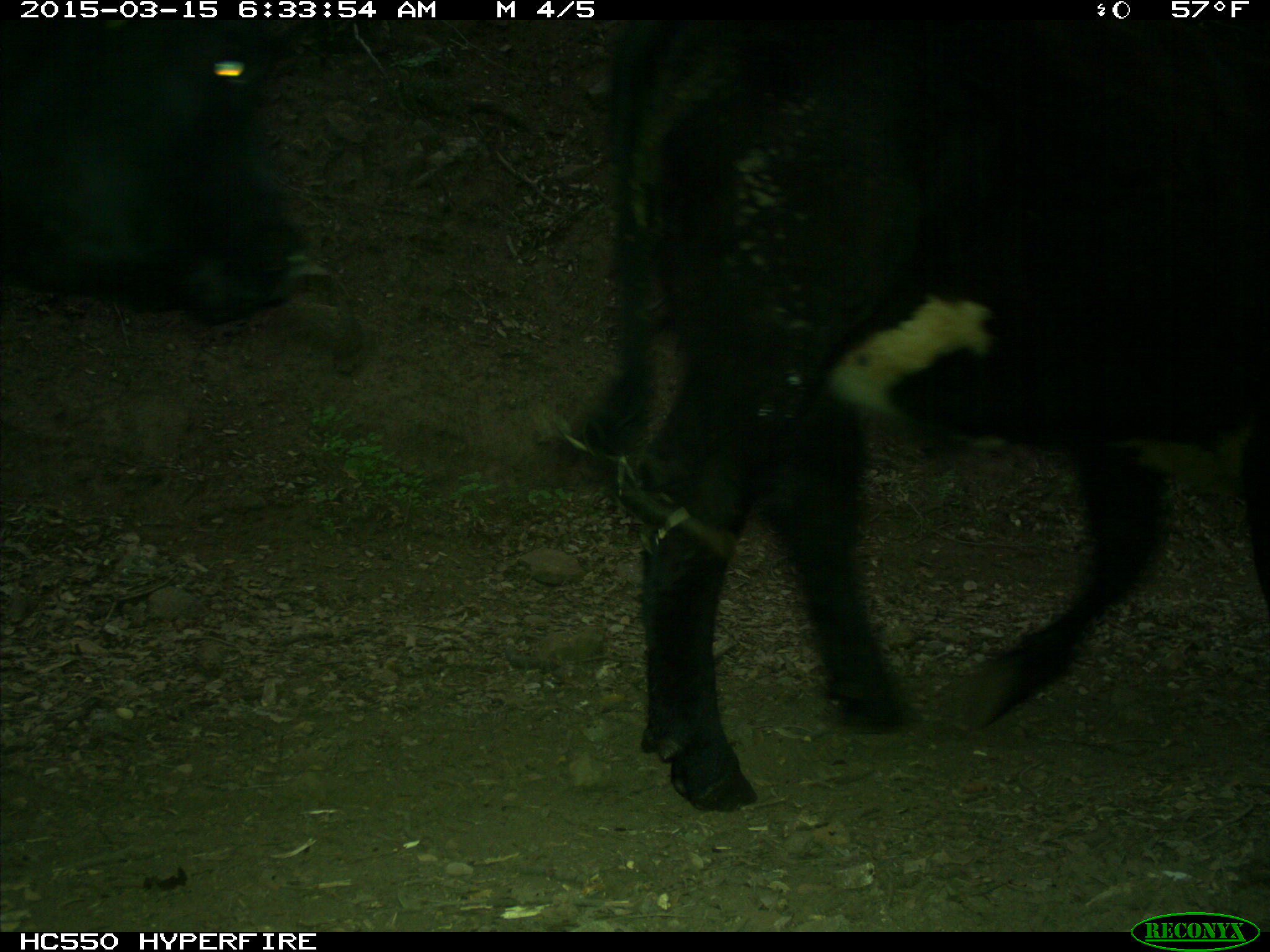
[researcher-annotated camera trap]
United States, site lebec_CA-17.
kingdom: Animalia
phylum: Chordata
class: Mammalia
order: Artiodactyla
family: Bovidae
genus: Bos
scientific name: Bos taurus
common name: domestic cow